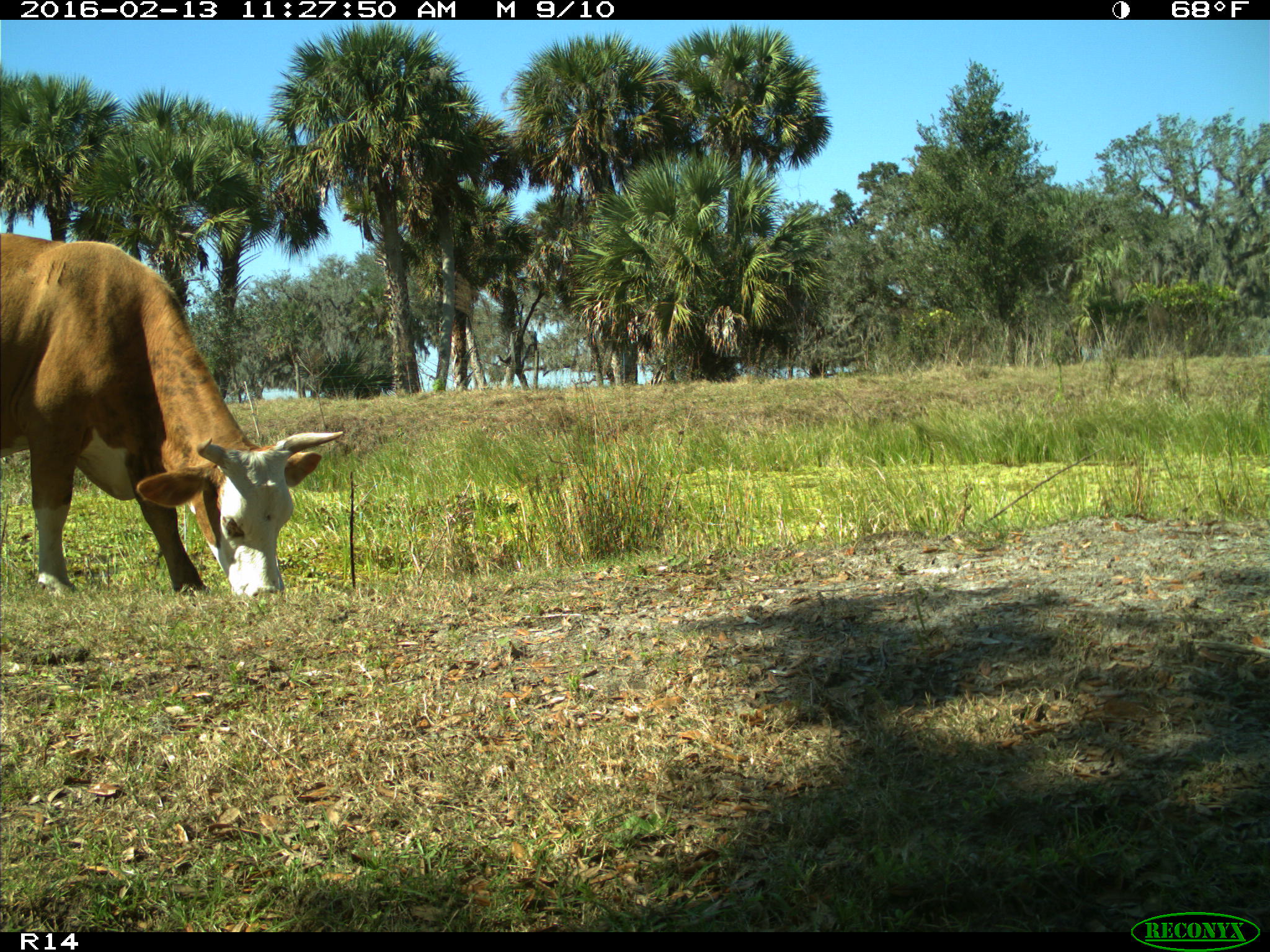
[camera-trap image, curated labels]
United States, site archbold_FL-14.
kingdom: Animalia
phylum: Chordata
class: Mammalia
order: Artiodactyla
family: Bovidae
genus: Bos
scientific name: Bos taurus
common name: domestic cow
Bos taurus (domestic cow).